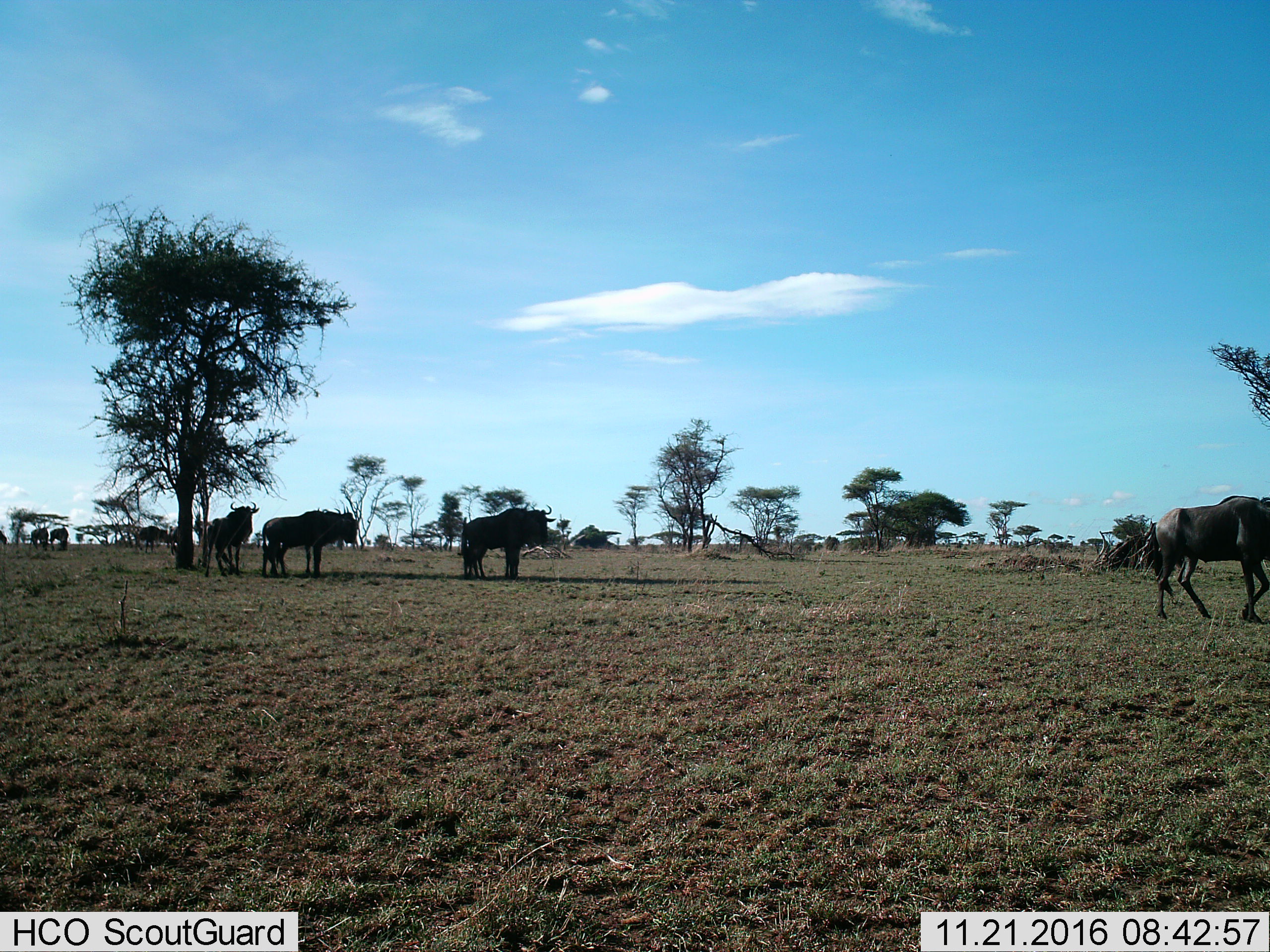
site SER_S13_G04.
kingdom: Animalia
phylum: Chordata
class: Mammalia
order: Artiodactyla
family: Bovidae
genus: Connochaetes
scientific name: Connochaetes taurinus taurinus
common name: blue wildebeest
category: wildebeestblue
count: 11-50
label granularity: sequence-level